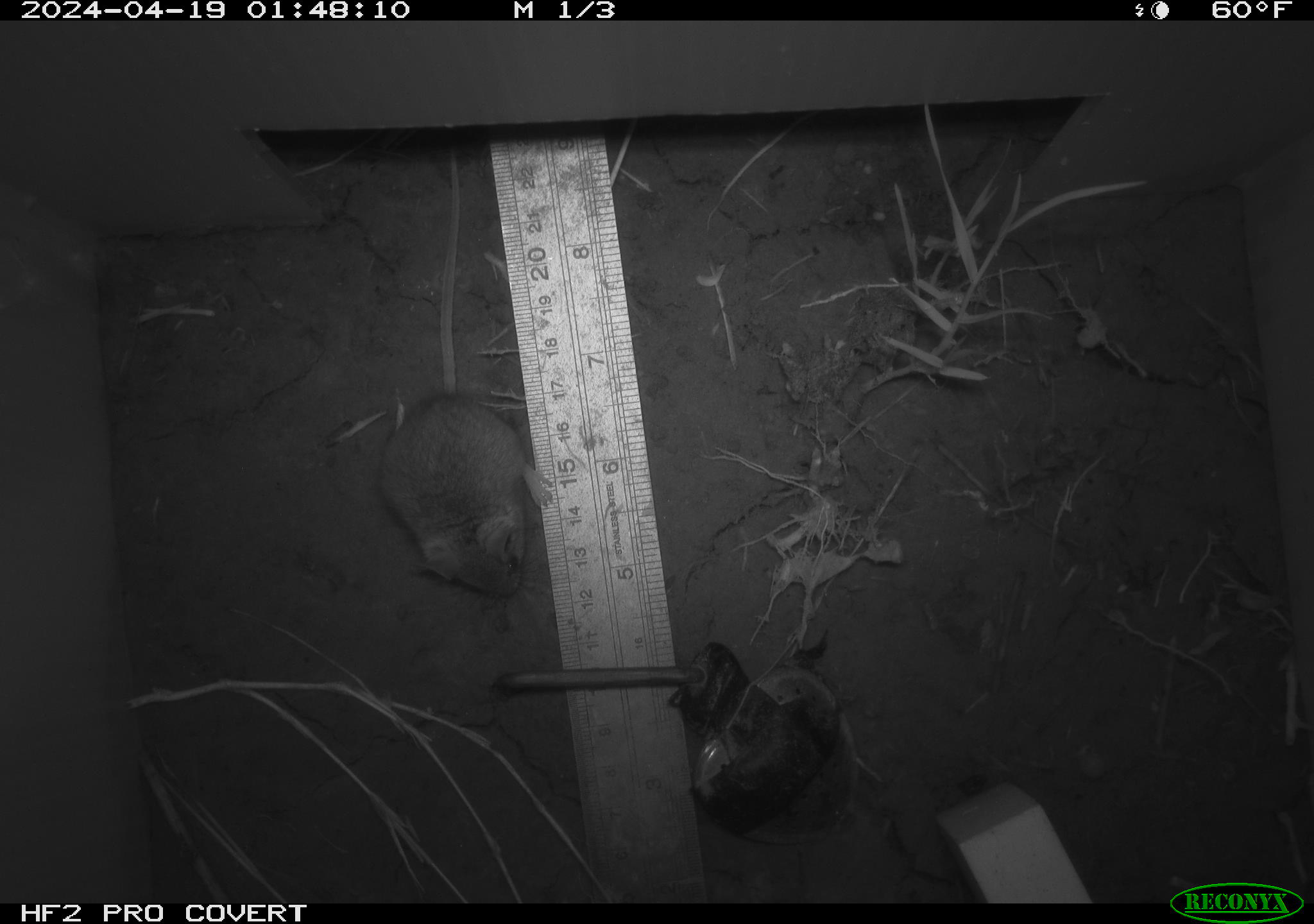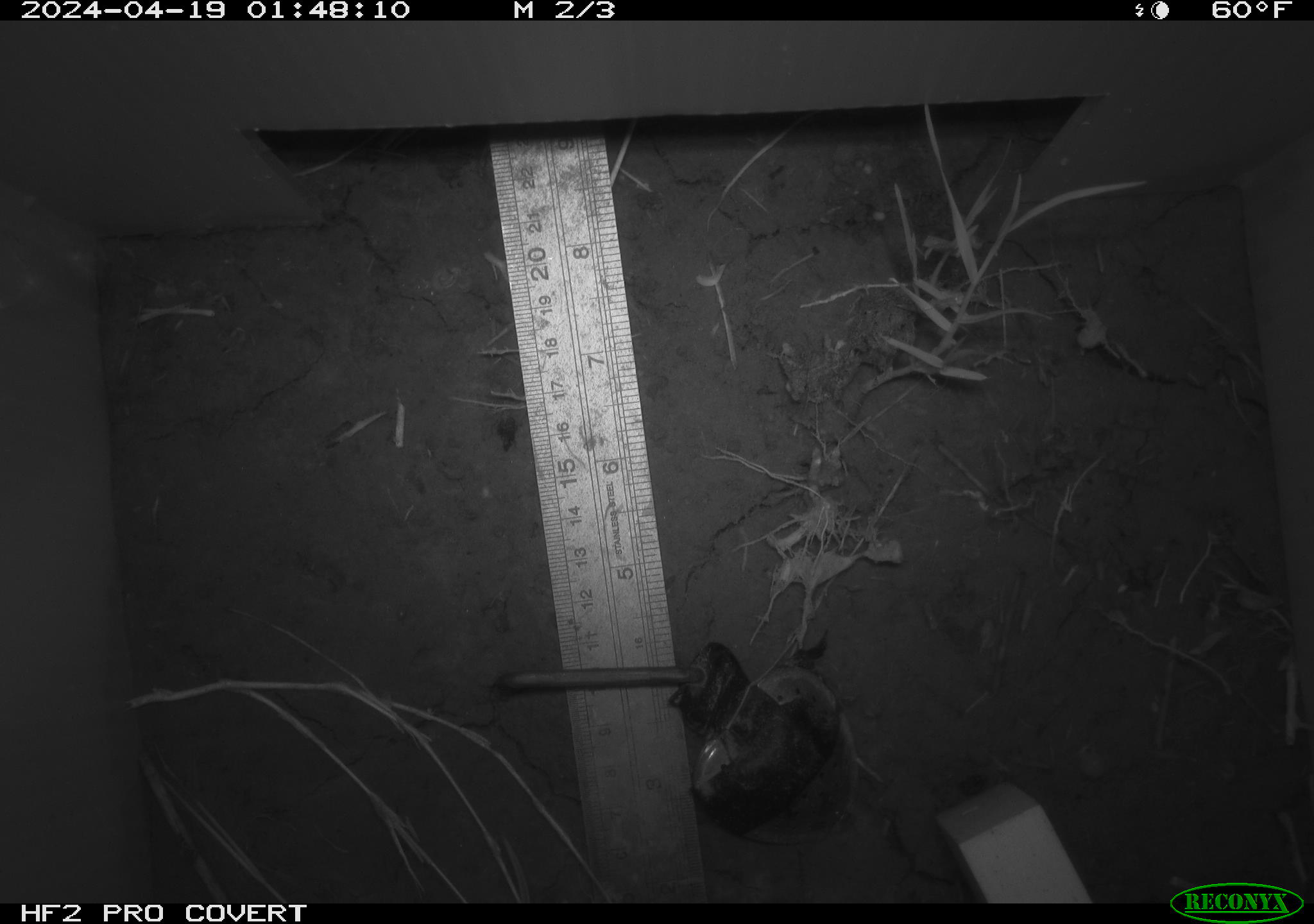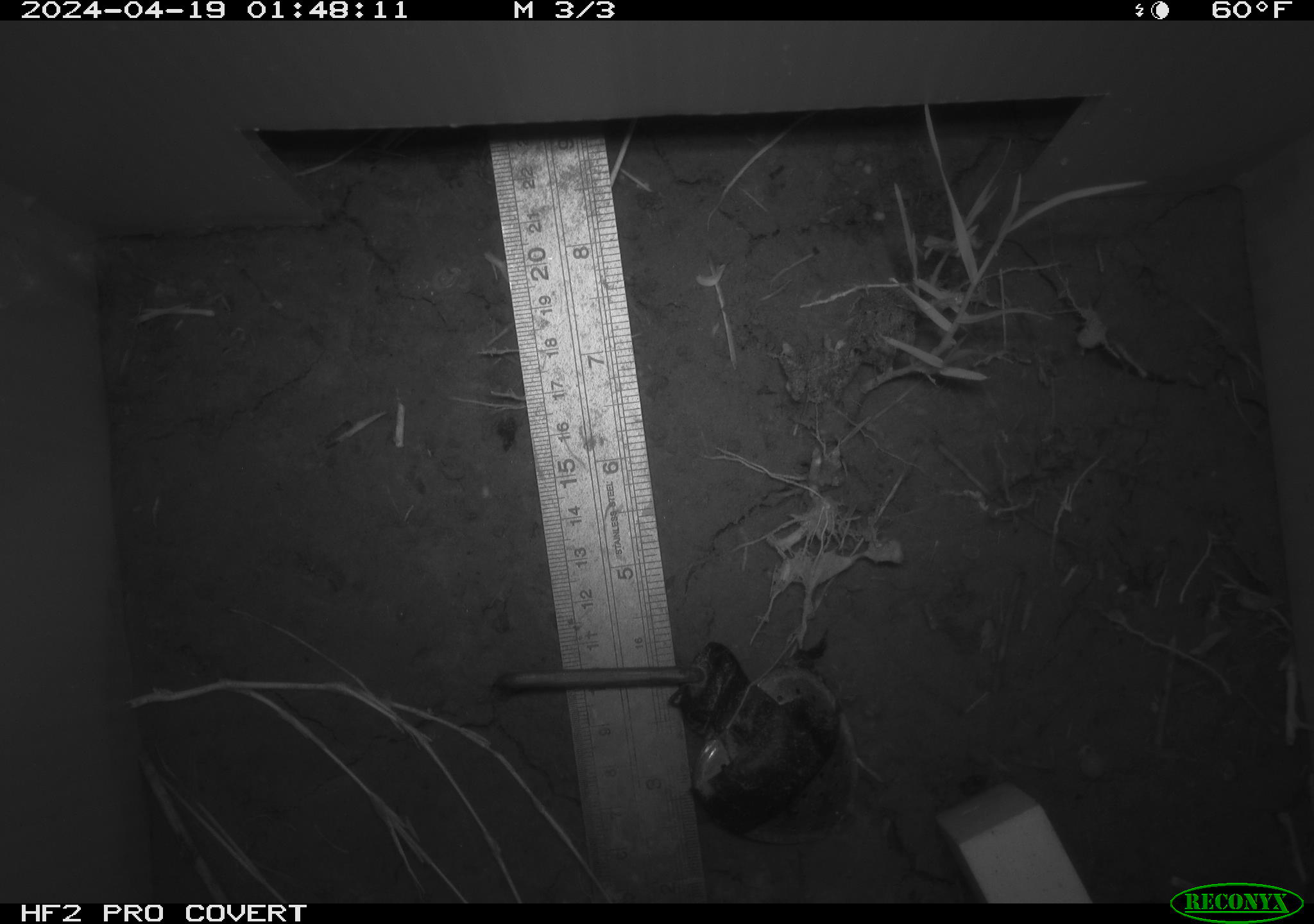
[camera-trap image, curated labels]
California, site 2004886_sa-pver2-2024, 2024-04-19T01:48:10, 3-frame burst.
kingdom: Animalia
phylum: Chordata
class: Mammalia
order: Rodentia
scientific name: Rodentia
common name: mouse species